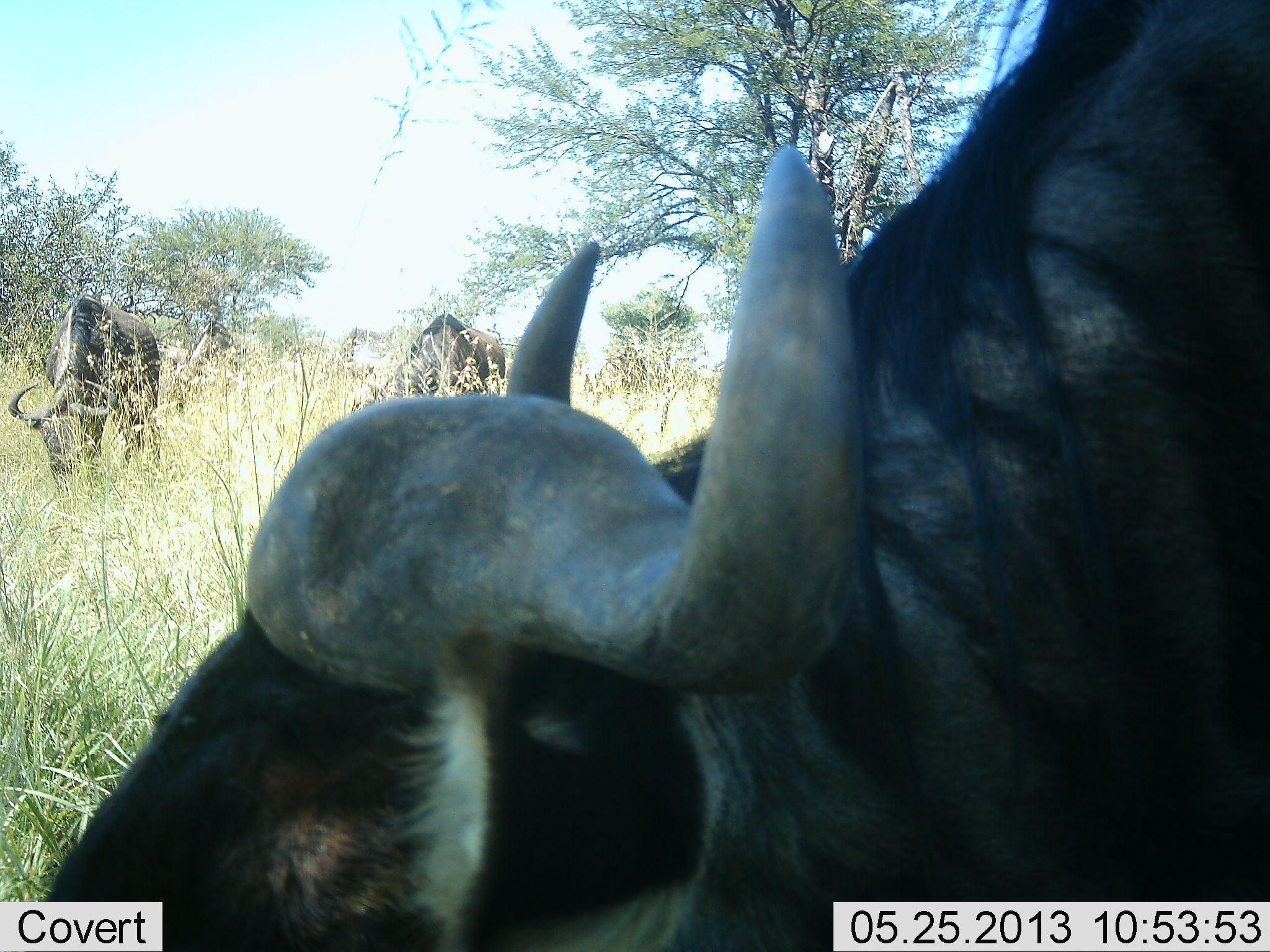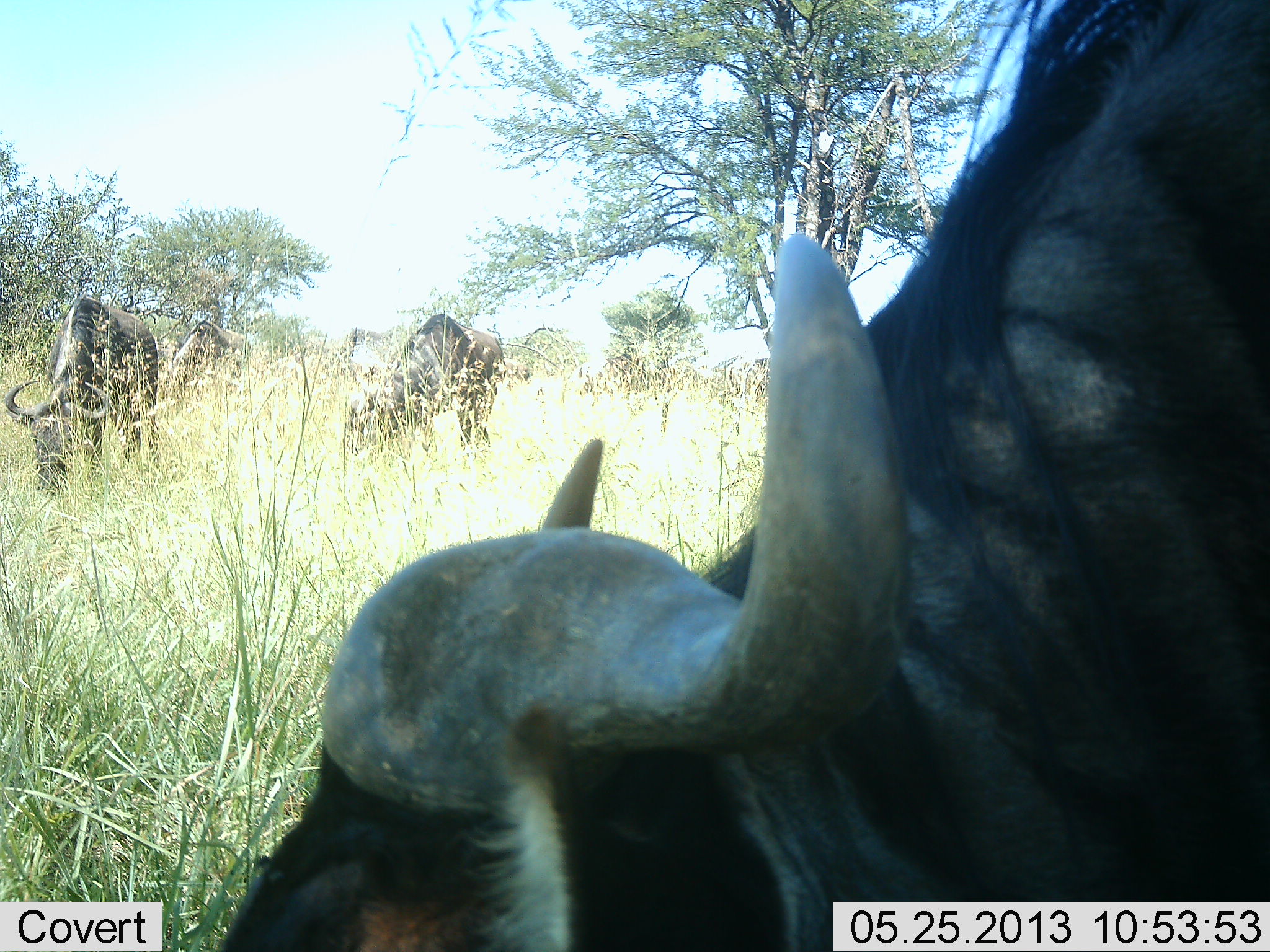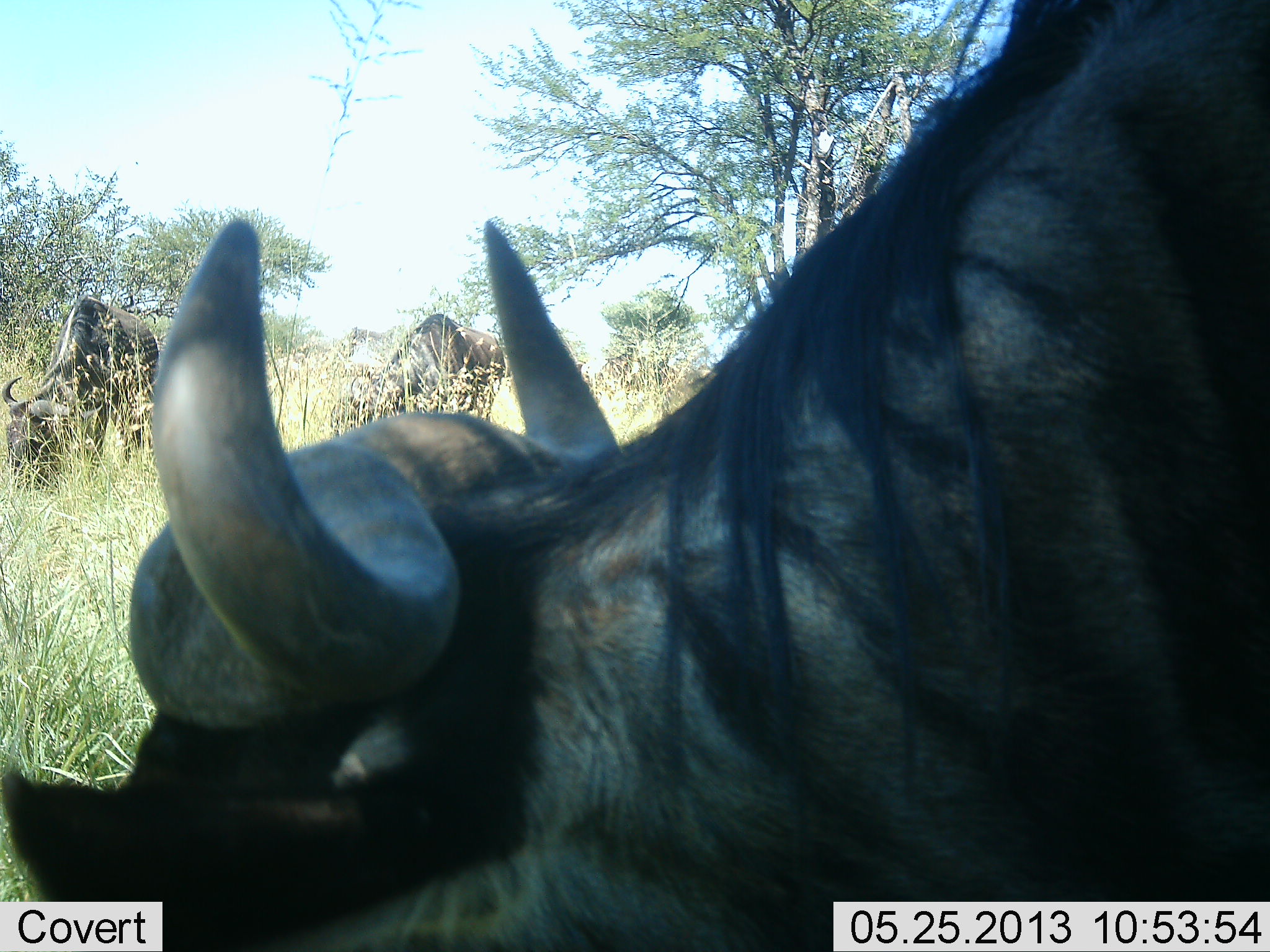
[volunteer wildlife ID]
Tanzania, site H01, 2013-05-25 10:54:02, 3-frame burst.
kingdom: Animalia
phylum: Chordata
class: Mammalia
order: Artiodactyla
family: Bovidae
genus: Connochaetes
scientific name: Connochaetes taurinus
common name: blue wildebeest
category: wildebeest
Wildebeest (blue wildebeest) (Connochaetes taurinus), count 4. Behavior (volunteer vote fractions): standing 8%, resting 0%, moving 8%, interacting 0%. Young present (vote fraction): 0%. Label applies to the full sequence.